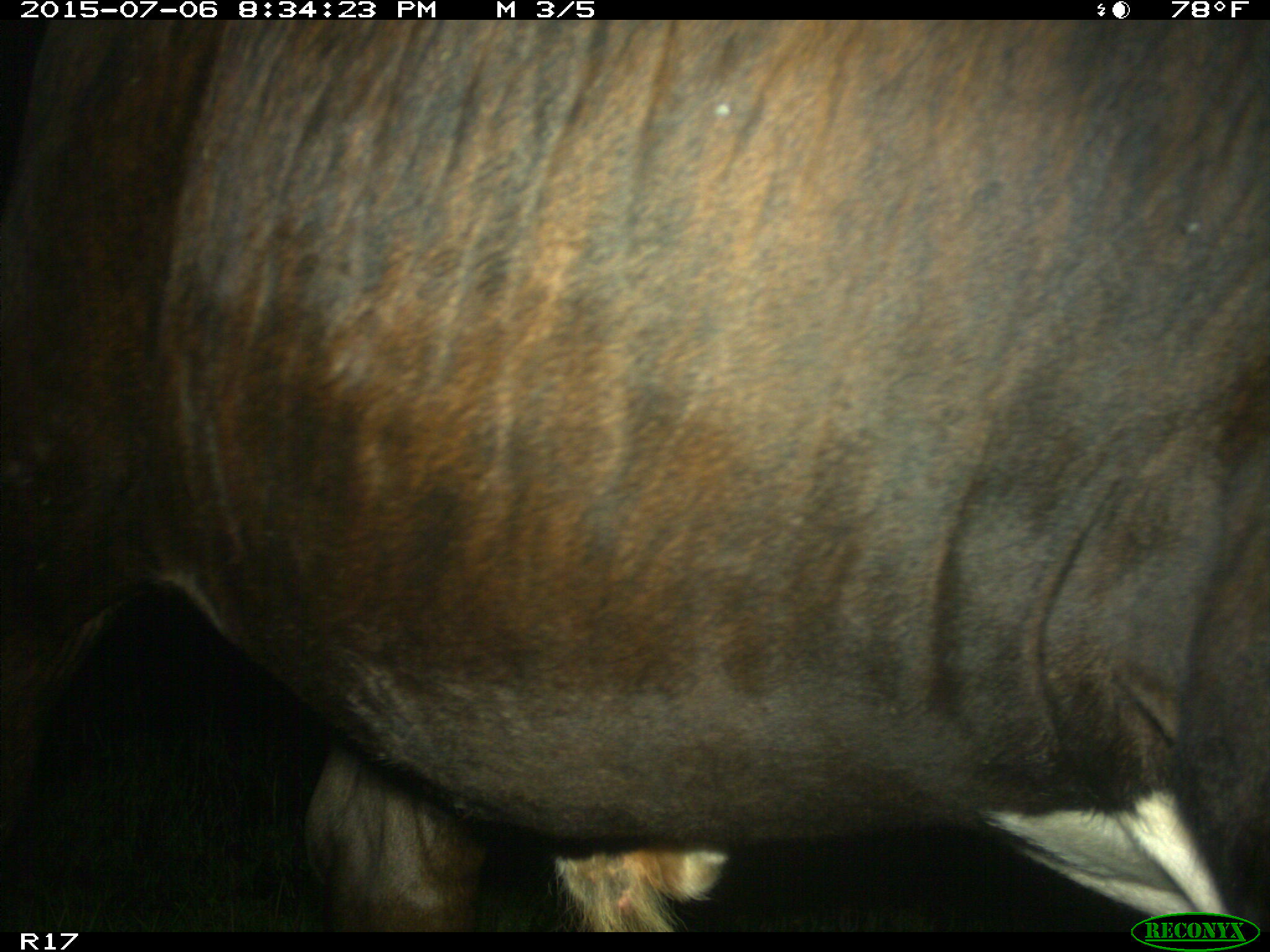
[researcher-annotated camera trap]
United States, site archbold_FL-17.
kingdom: Animalia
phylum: Chordata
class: Mammalia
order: Artiodactyla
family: Bovidae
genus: Bos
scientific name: Bos taurus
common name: domestic cow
Bos taurus (domestic cow).